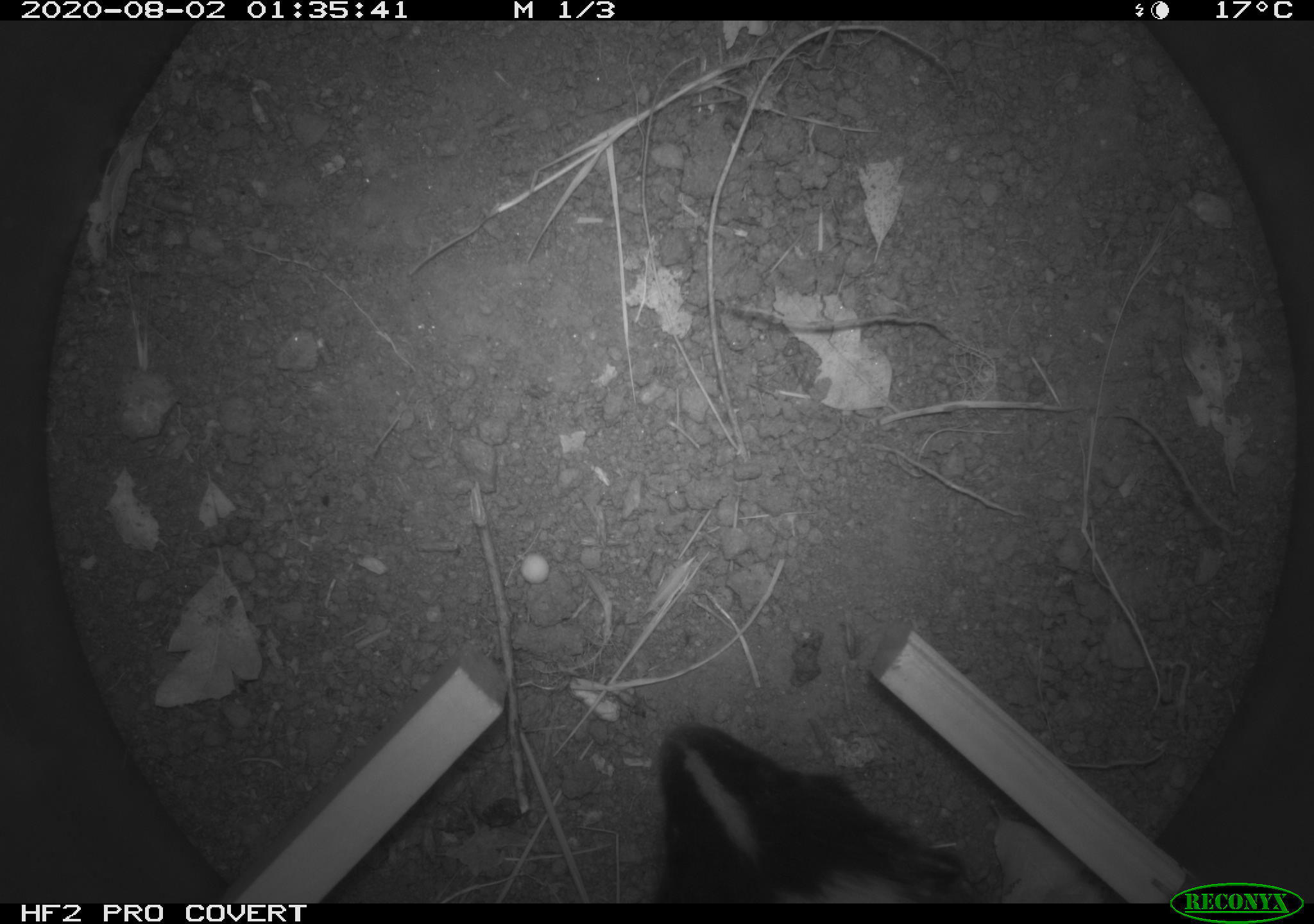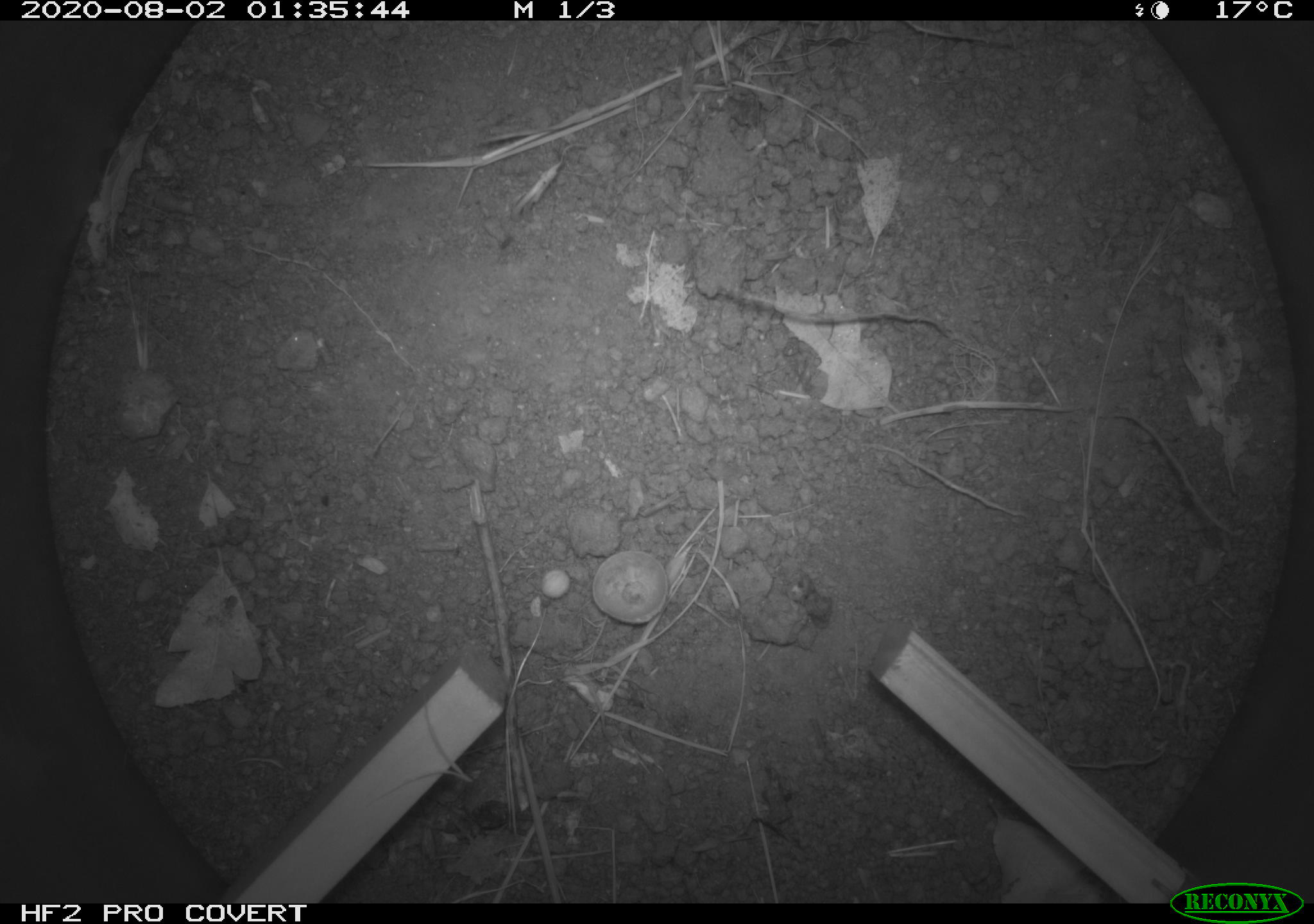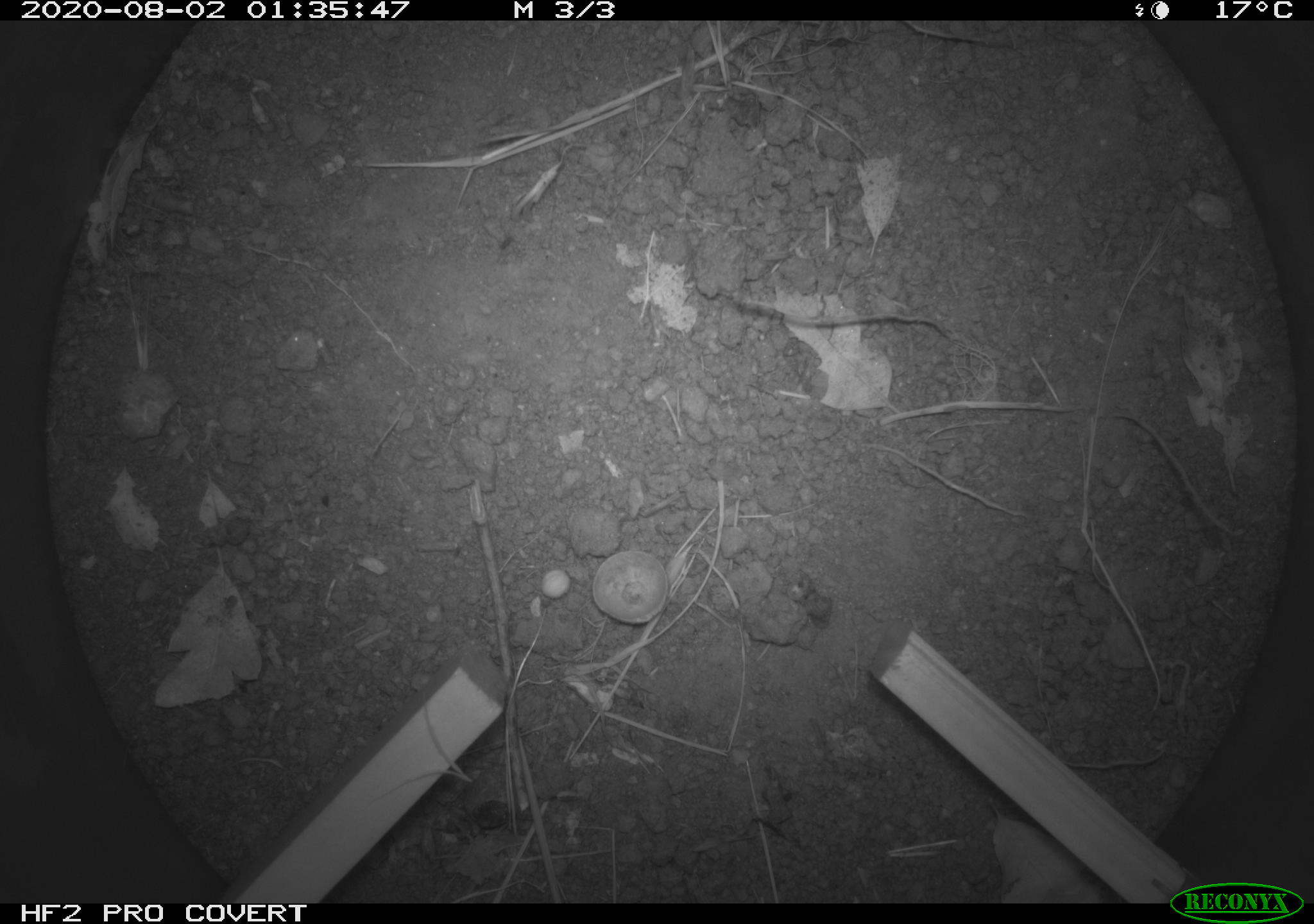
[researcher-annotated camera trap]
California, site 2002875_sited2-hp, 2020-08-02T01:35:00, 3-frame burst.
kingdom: Animalia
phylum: Chordata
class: Mammalia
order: Carnivora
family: Mephitidae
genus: Mephitis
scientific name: Mephitis mephitis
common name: striped skunk